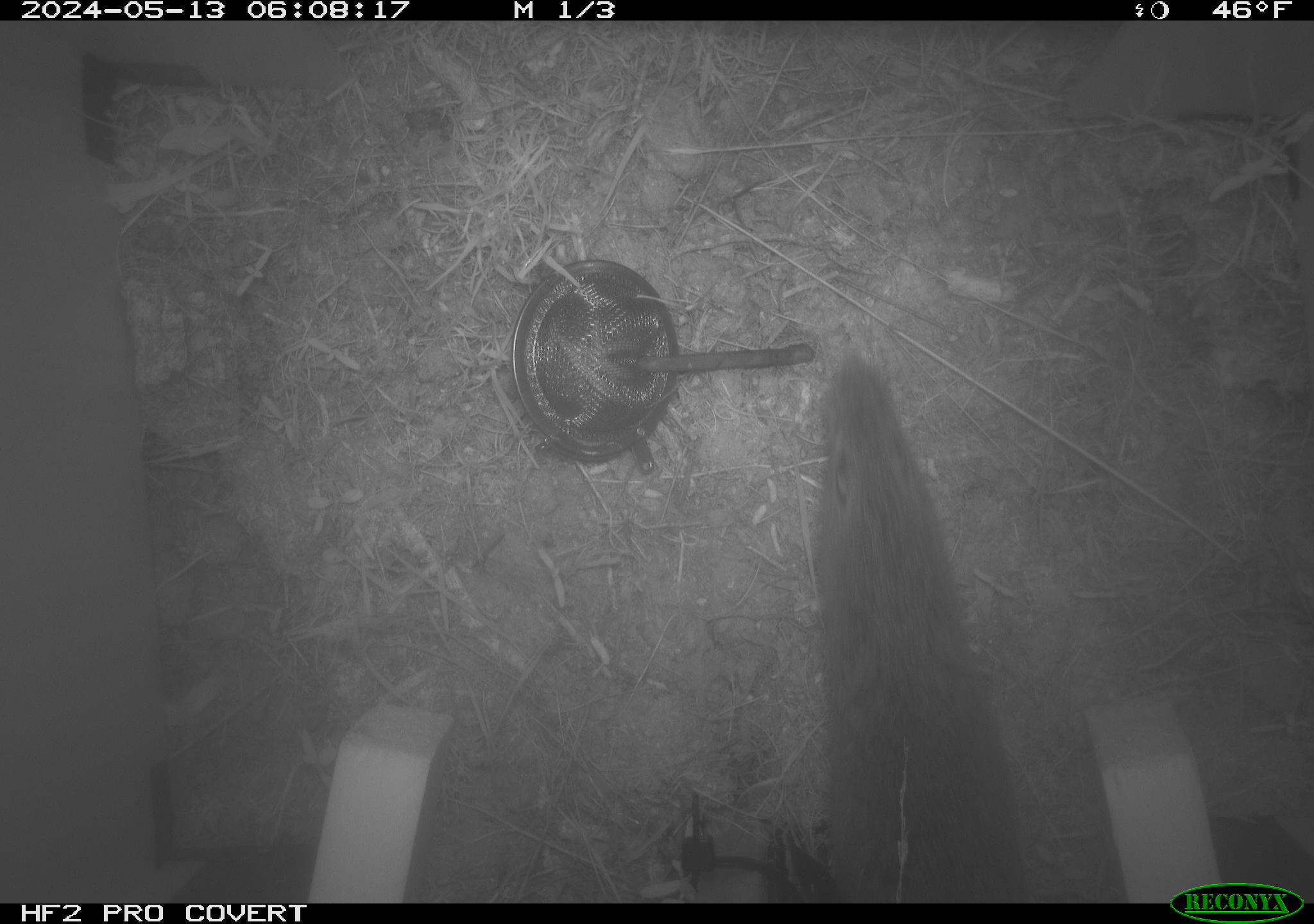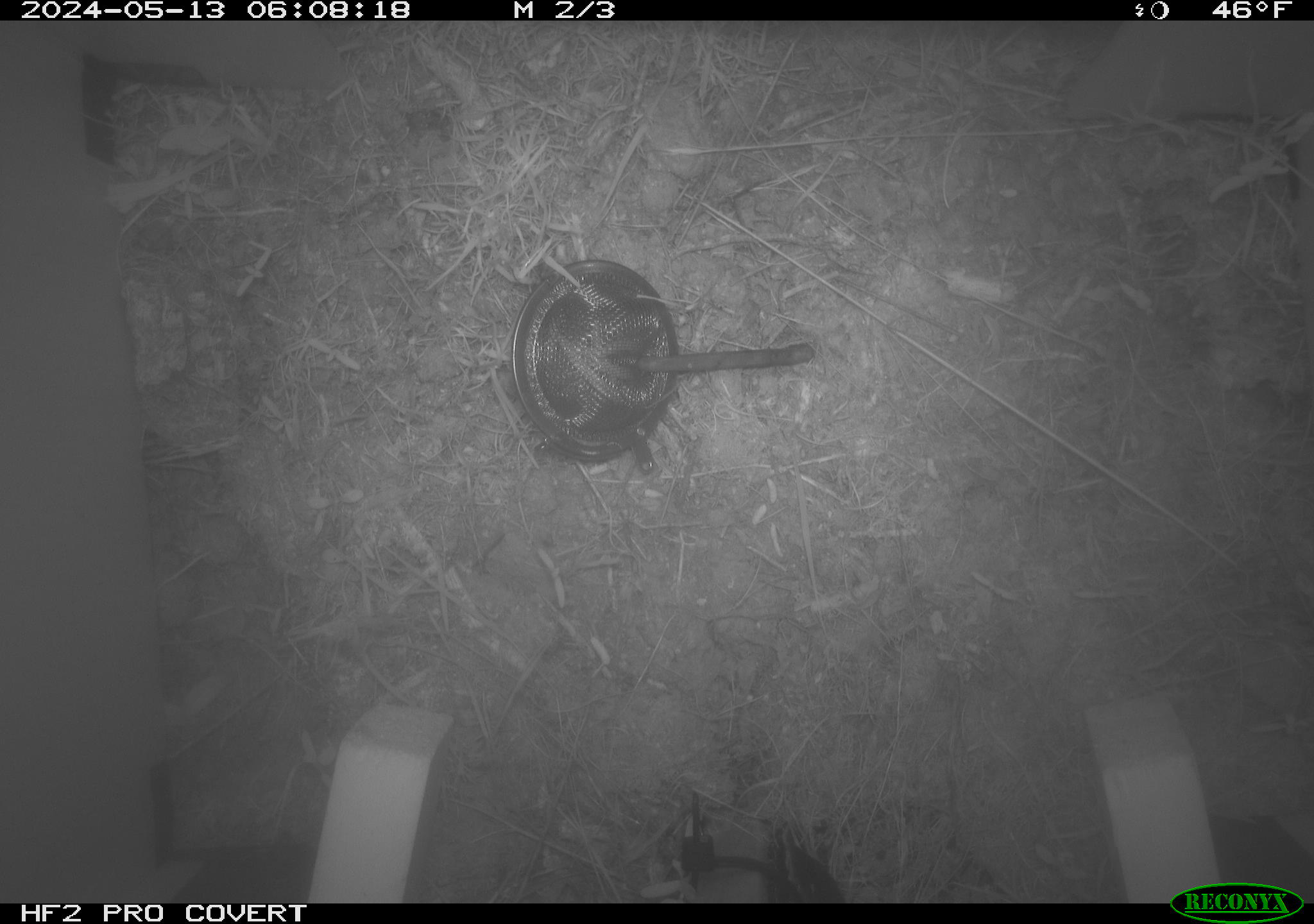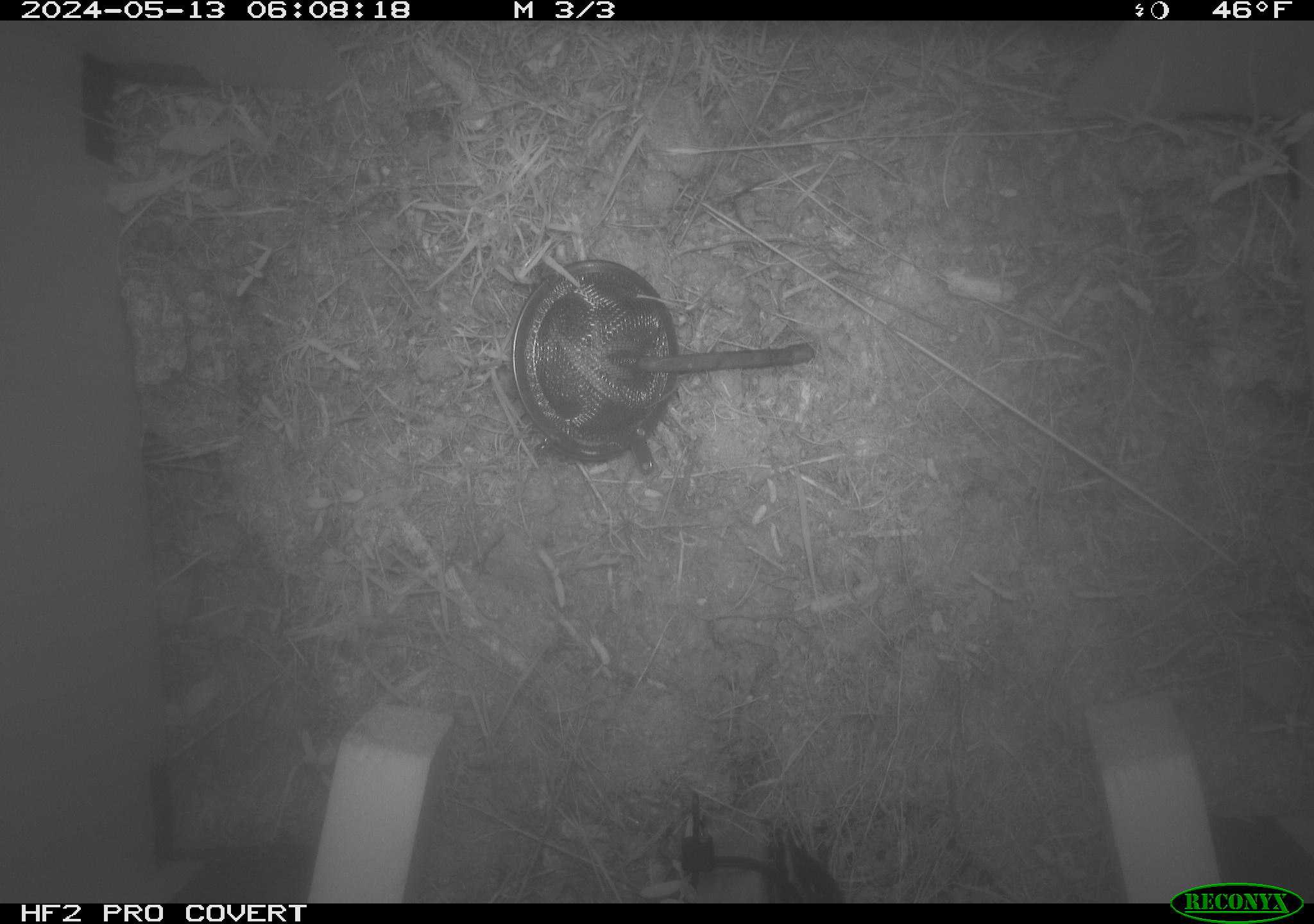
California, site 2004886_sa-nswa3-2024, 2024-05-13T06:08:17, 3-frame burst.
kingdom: Animalia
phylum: Chordata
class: Mammalia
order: Rodentia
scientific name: Rodentia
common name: rodent